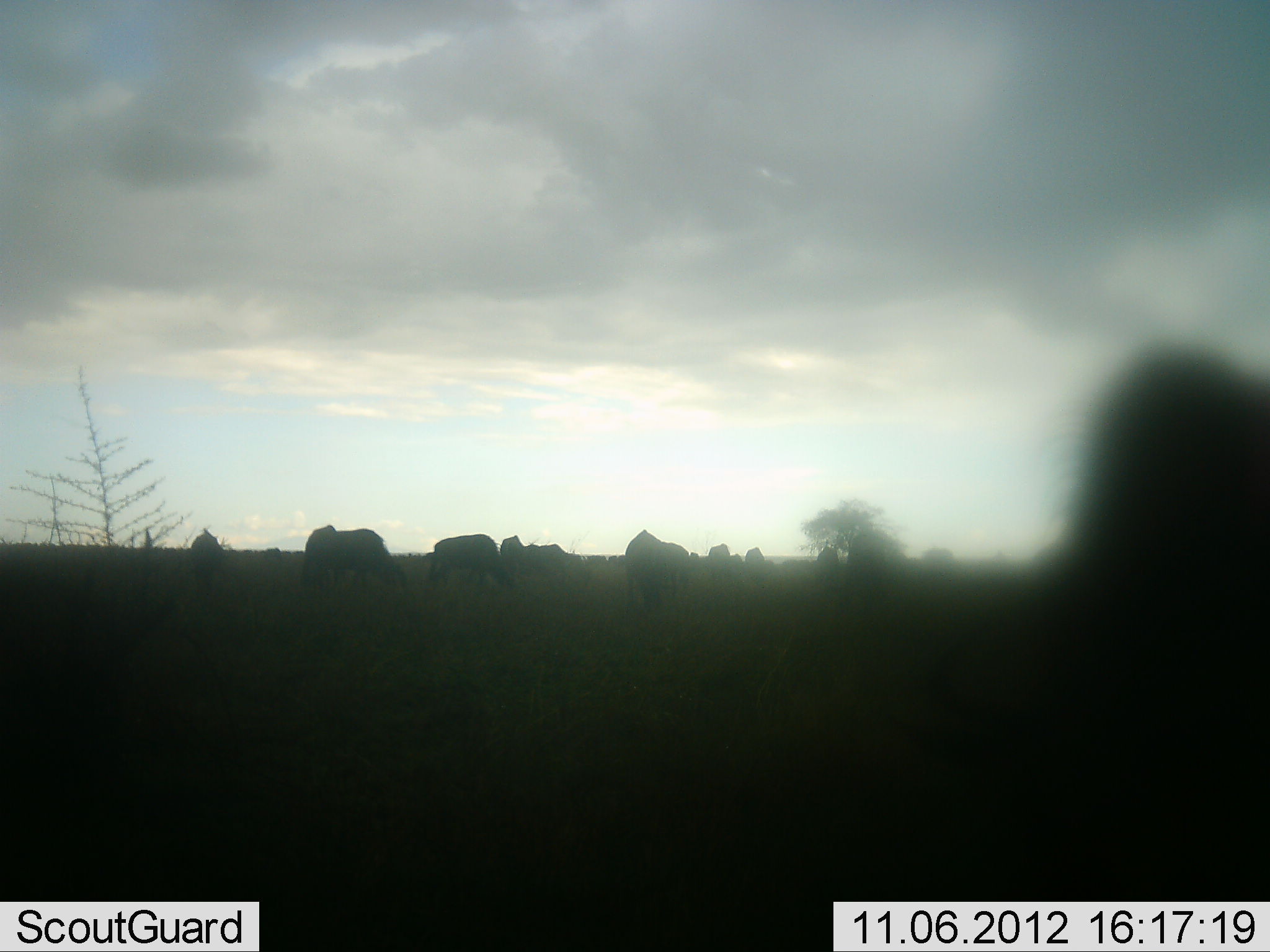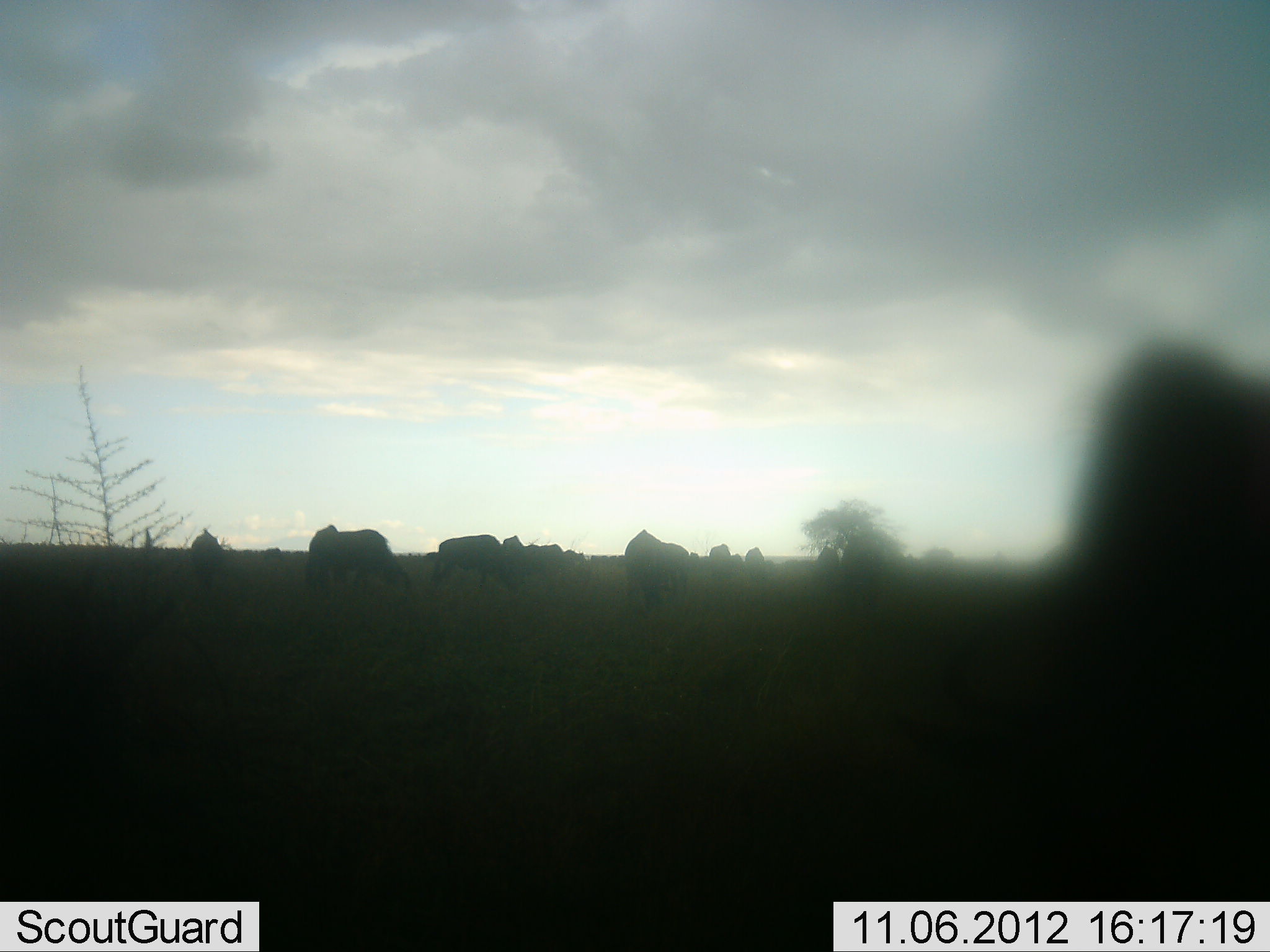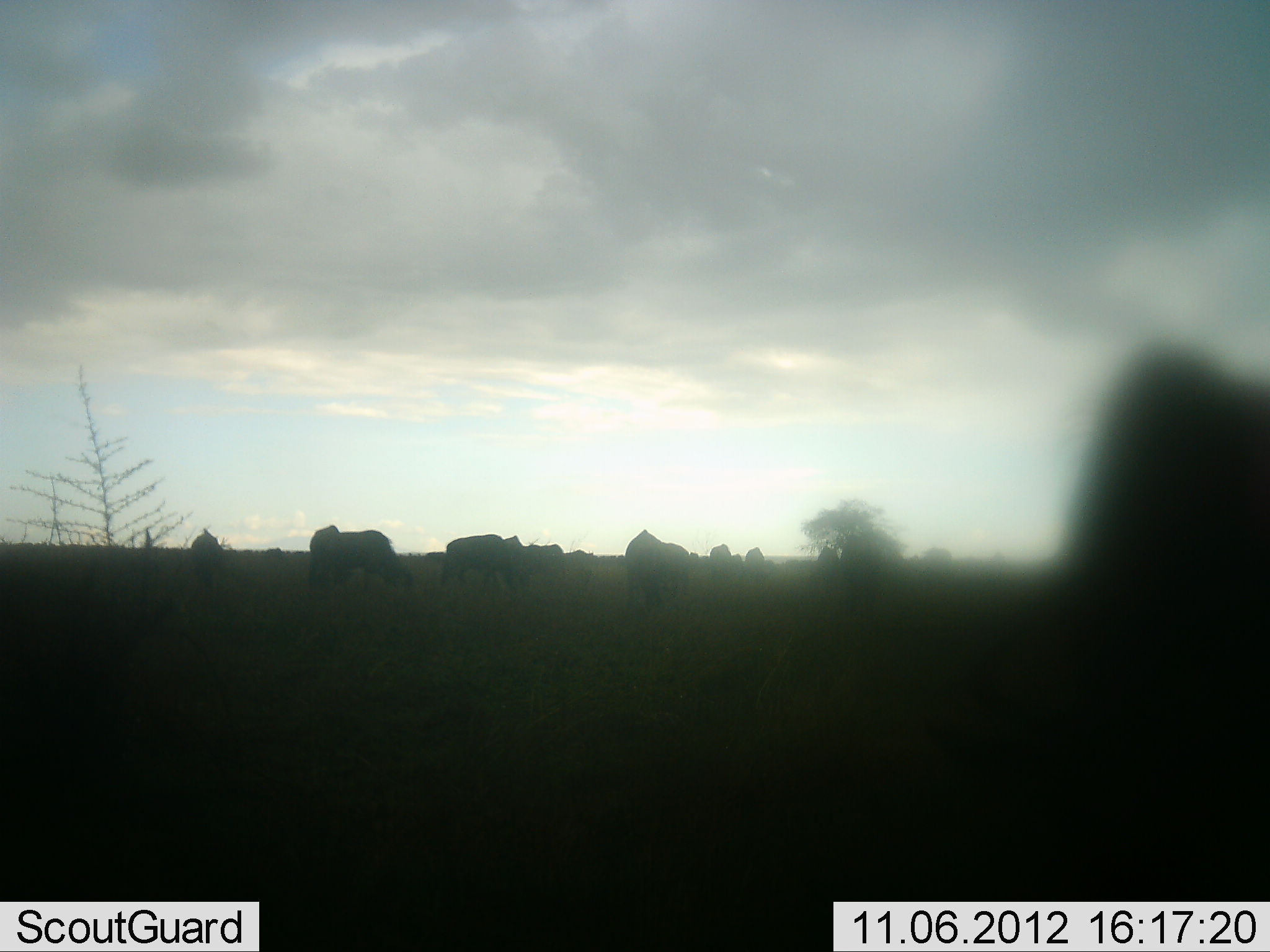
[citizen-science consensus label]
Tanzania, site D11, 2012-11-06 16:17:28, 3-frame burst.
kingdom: Animalia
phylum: Chordata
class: Mammalia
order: Artiodactyla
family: Bovidae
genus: Connochaetes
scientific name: Connochaetes taurinus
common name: blue wildebeest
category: wildebeest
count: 11-50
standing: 20%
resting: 0%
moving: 0%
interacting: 0%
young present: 0%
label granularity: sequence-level